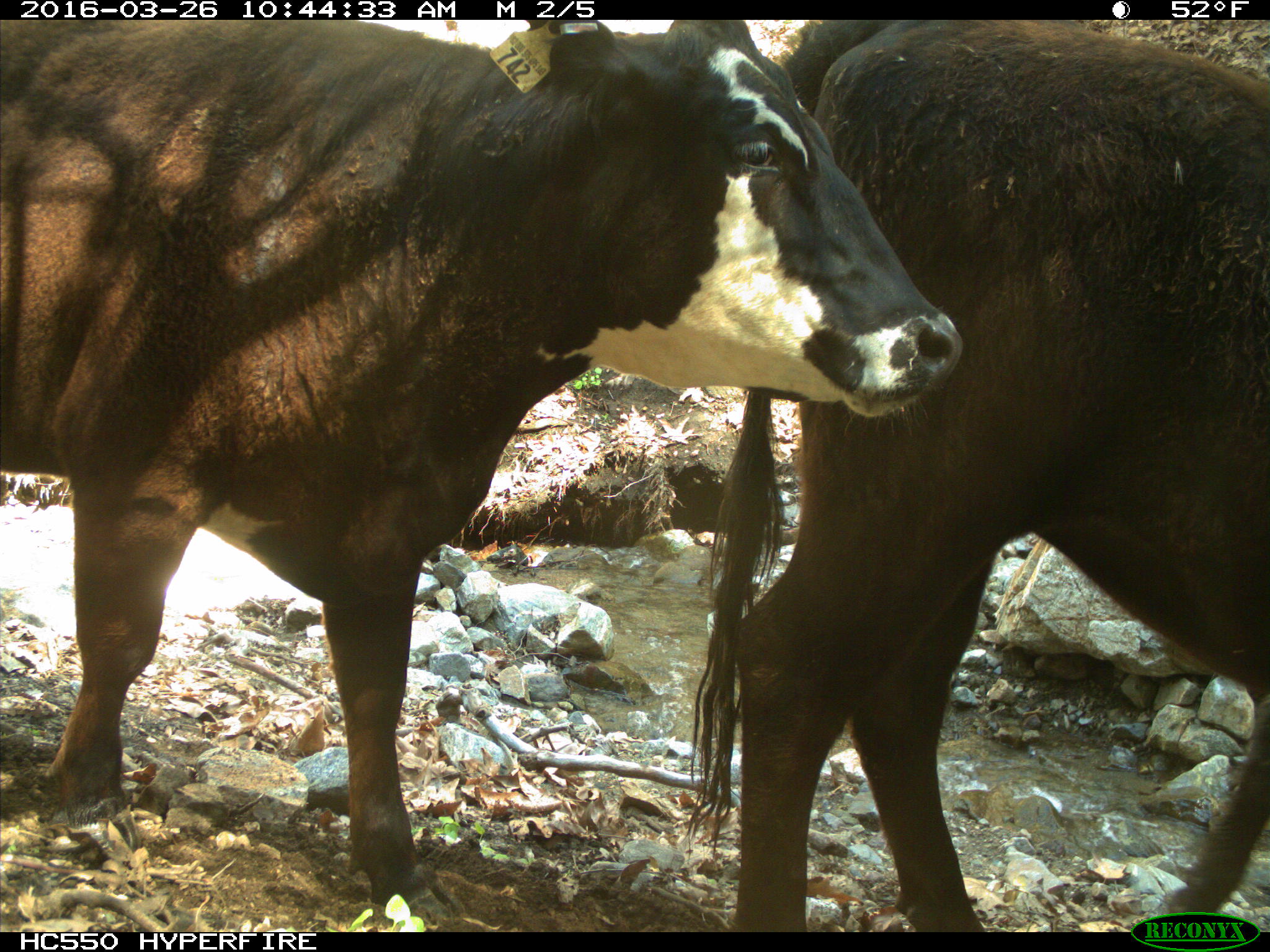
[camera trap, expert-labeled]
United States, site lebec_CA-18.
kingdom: Animalia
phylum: Chordata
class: Mammalia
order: Artiodactyla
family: Bovidae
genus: Bos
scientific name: Bos taurus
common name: domestic cow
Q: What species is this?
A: Bos taurus (domestic cow).